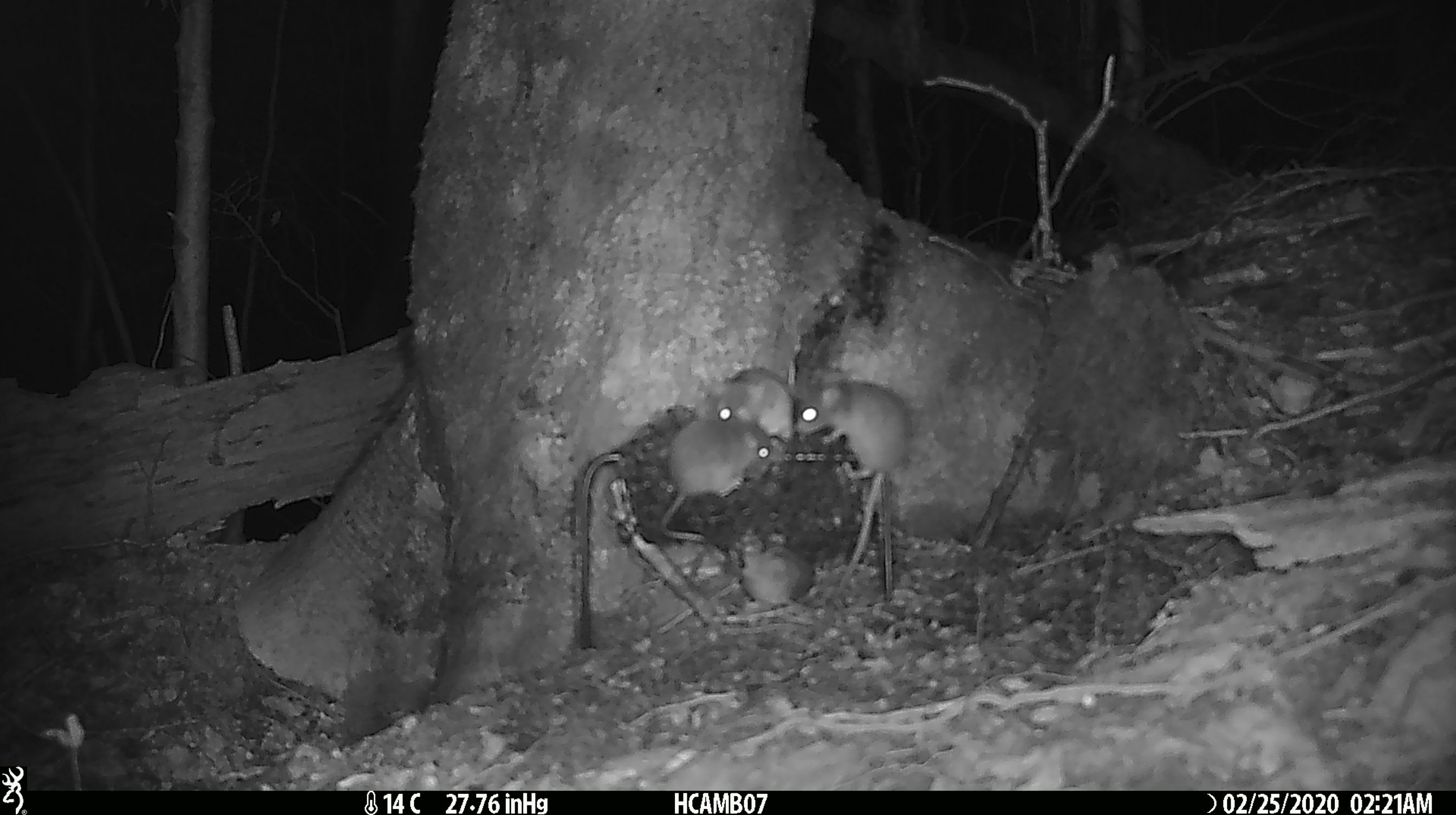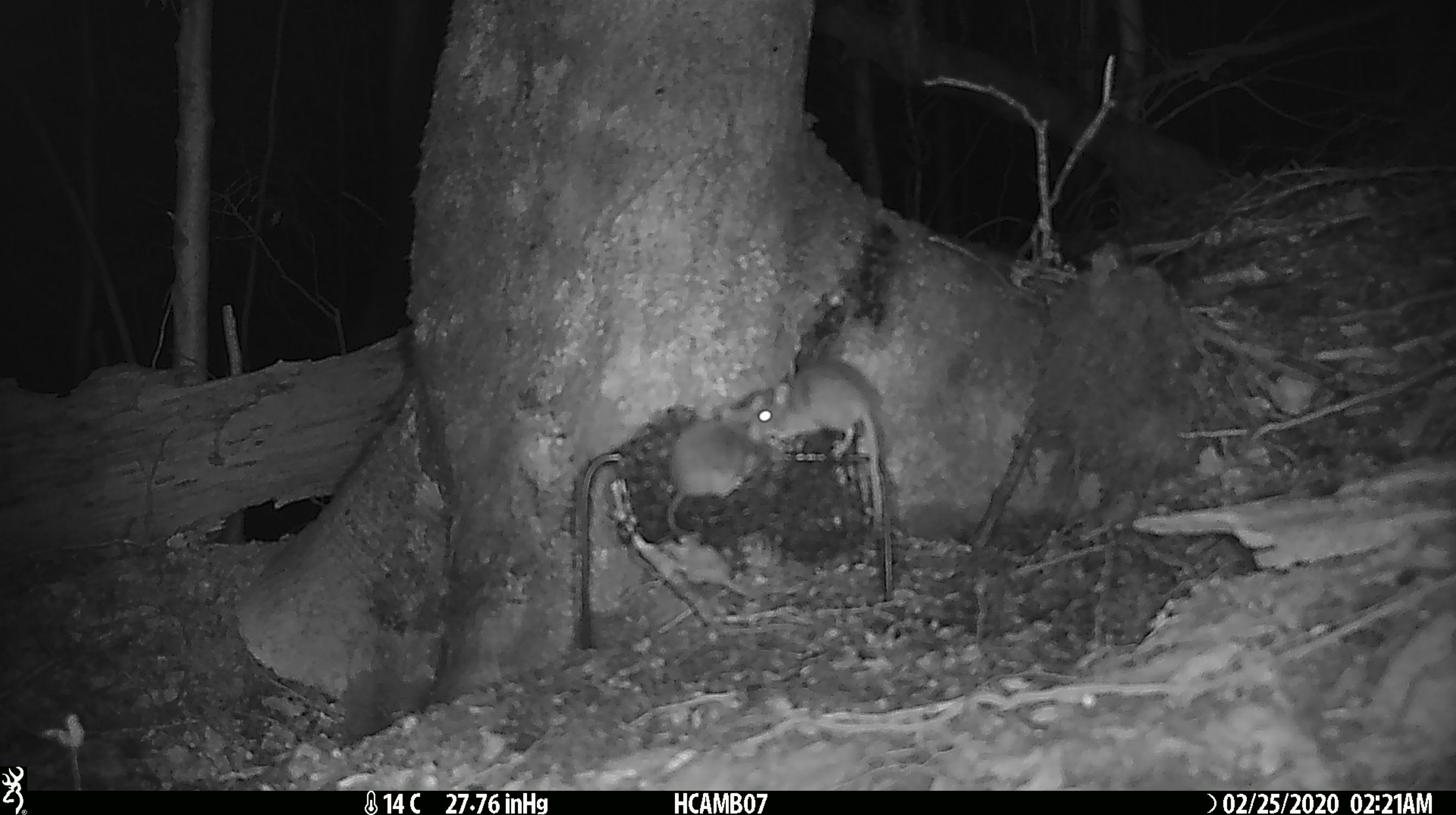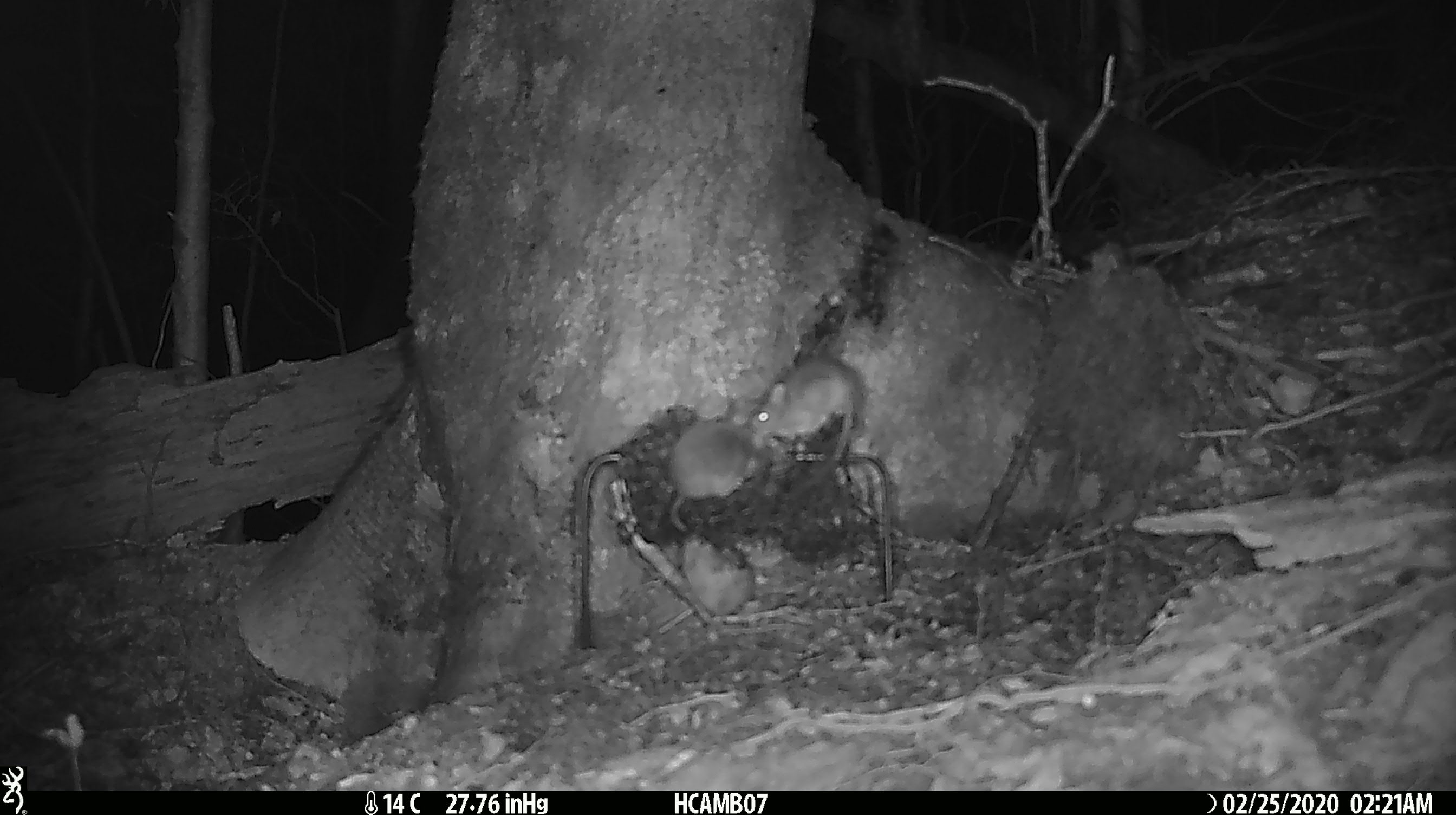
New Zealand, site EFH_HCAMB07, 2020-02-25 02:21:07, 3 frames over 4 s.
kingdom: Animalia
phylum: Chordata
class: Mammalia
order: Rodentia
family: Muridae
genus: Mus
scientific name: Mus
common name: mouse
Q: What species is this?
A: Mouse (Mus).